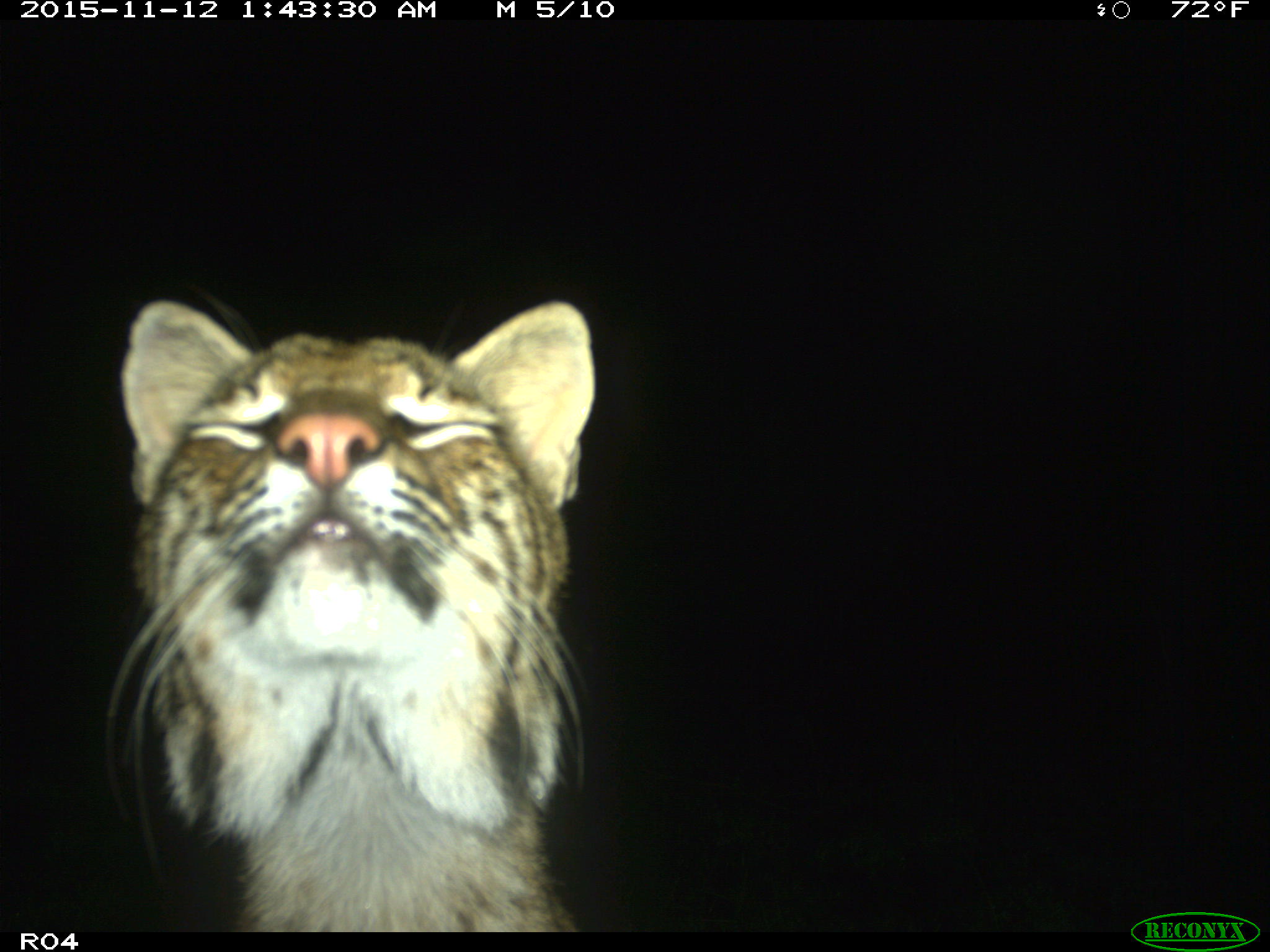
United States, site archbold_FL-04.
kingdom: Animalia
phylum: Chordata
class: Mammalia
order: Carnivora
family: Felidae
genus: Lynx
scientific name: Lynx rufus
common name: bobcat